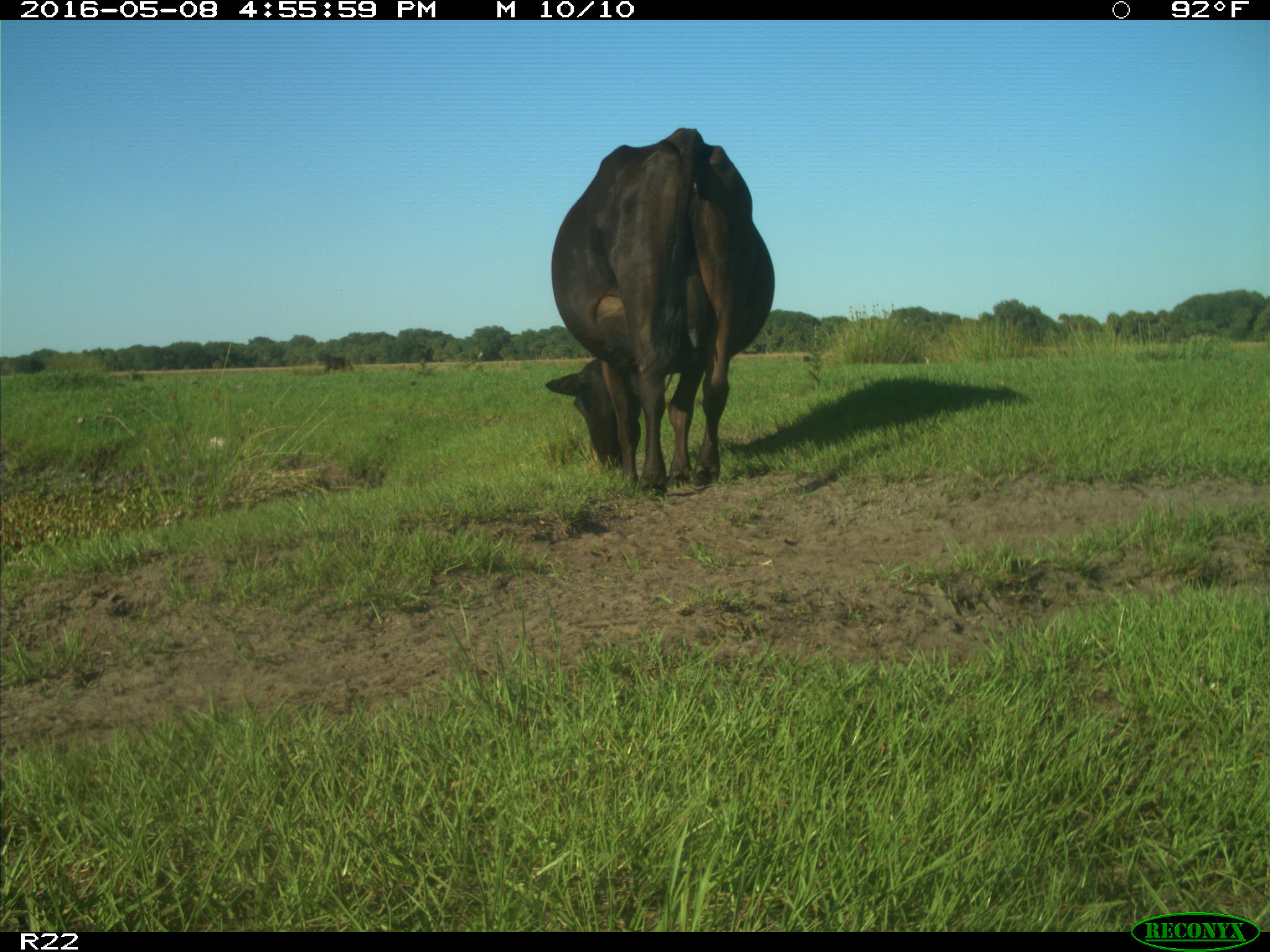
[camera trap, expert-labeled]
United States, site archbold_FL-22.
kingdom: Animalia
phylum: Chordata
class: Mammalia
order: Artiodactyla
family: Bovidae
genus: Bos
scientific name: Bos taurus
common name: domestic cow